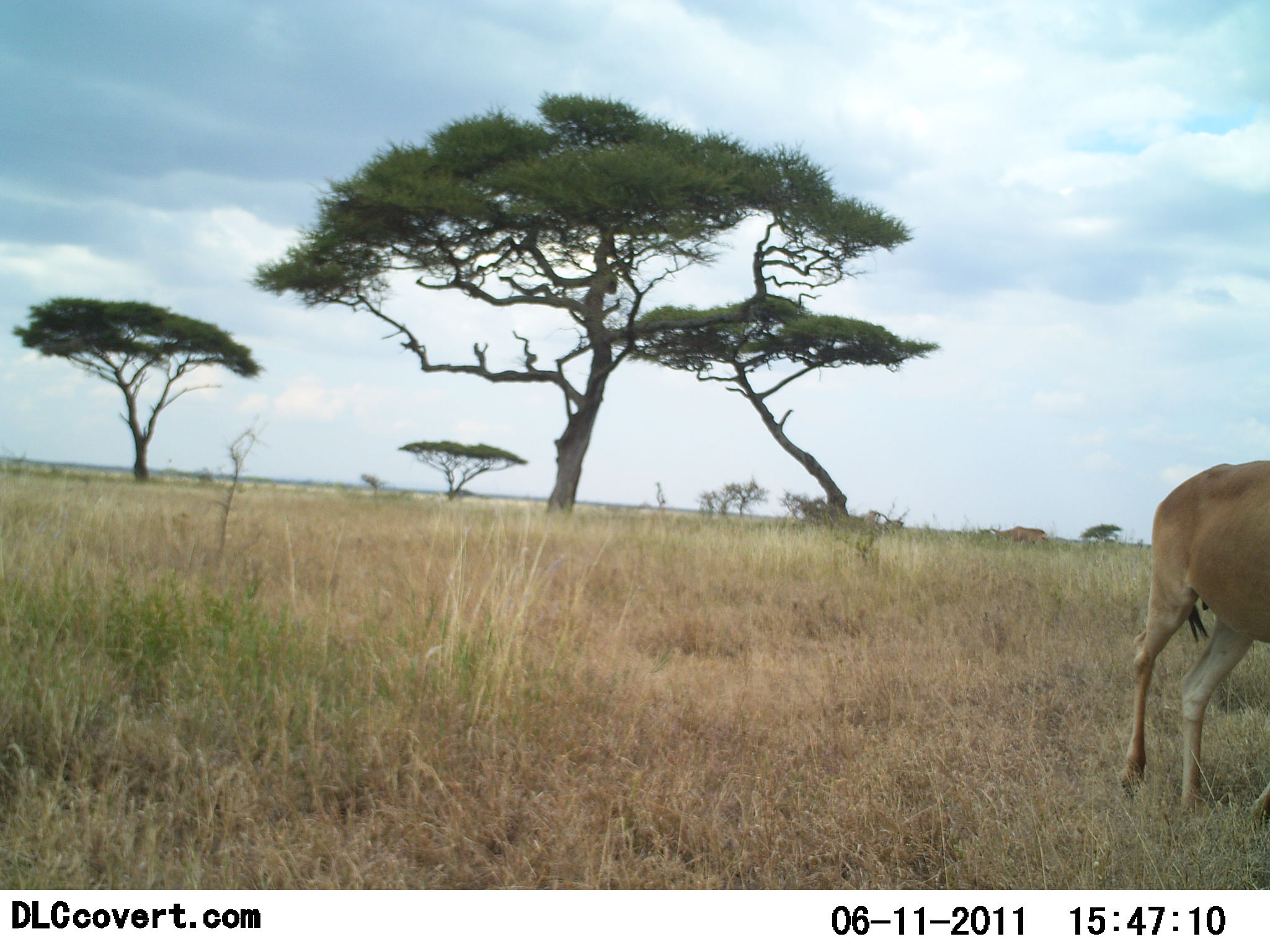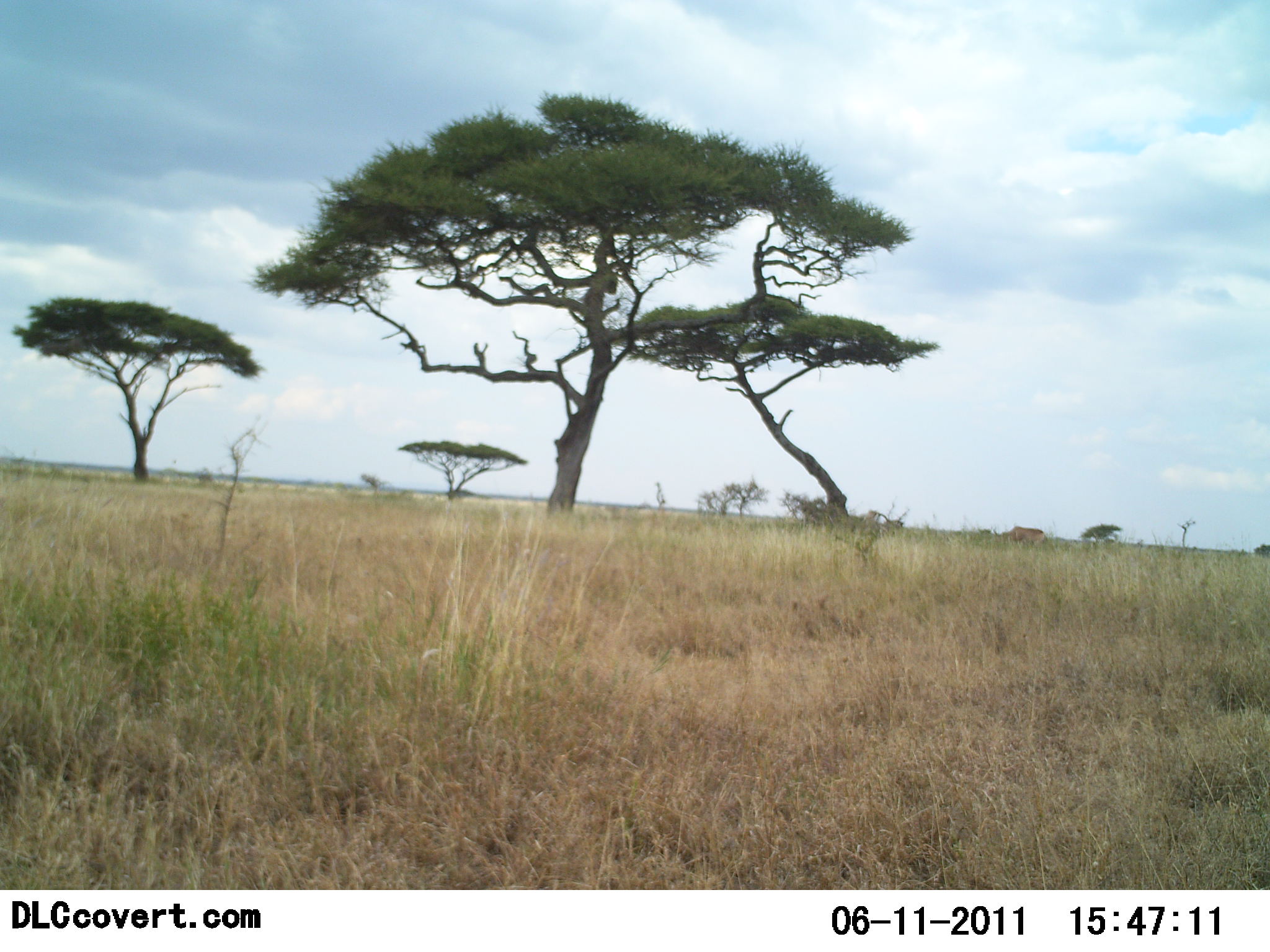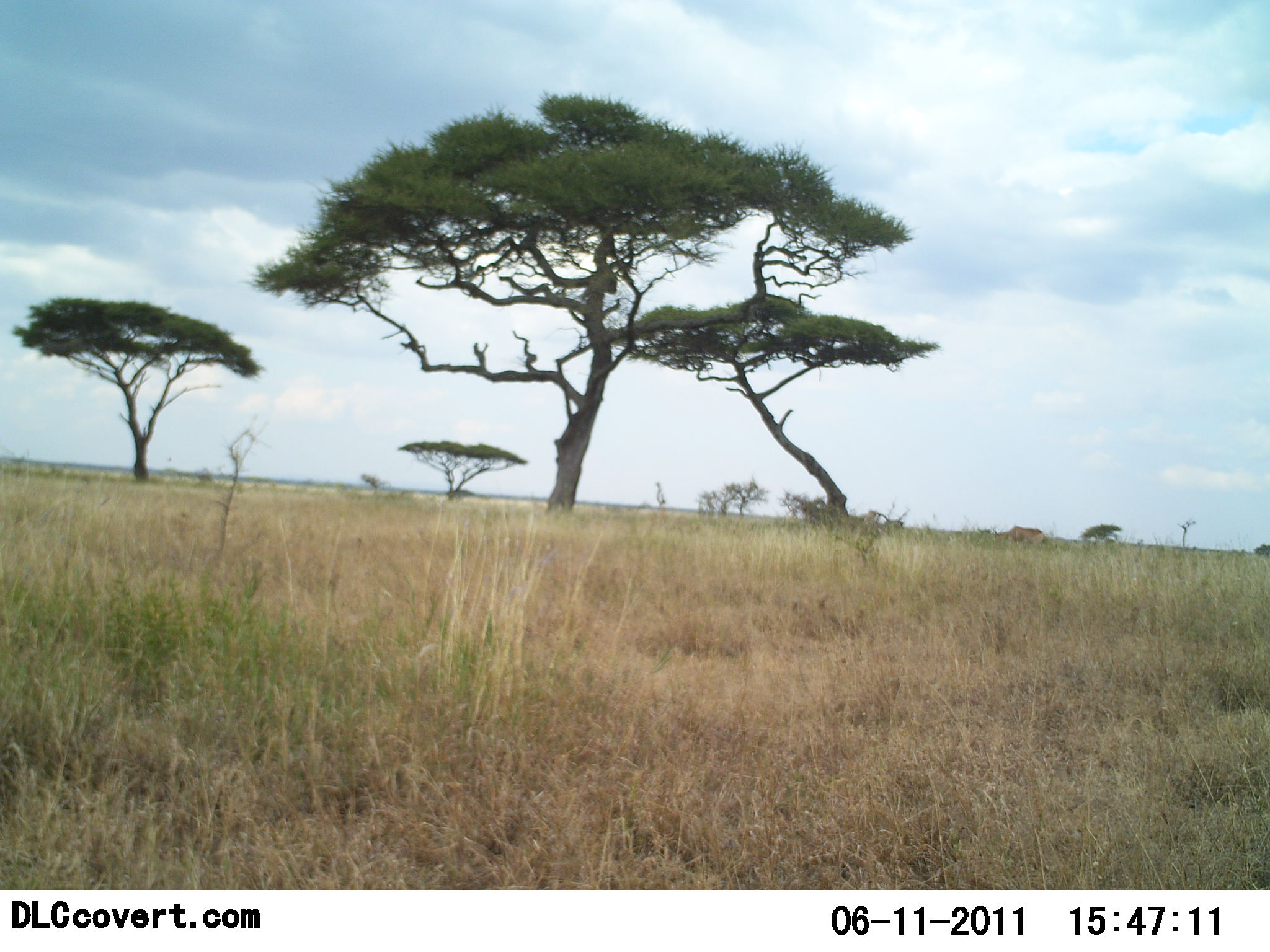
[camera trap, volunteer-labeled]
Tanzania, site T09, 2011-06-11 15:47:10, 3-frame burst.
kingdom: Animalia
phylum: Chordata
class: Mammalia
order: Artiodactyla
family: Bovidae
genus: Alcelaphus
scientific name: Alcelaphus buselaphus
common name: hartebeest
Hartebeest (Alcelaphus buselaphus), count 1. Behavior (volunteer vote fractions): standing 11%, resting 0%, moving 89%, interacting 0%. Young present (vote fraction): 0%. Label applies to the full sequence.